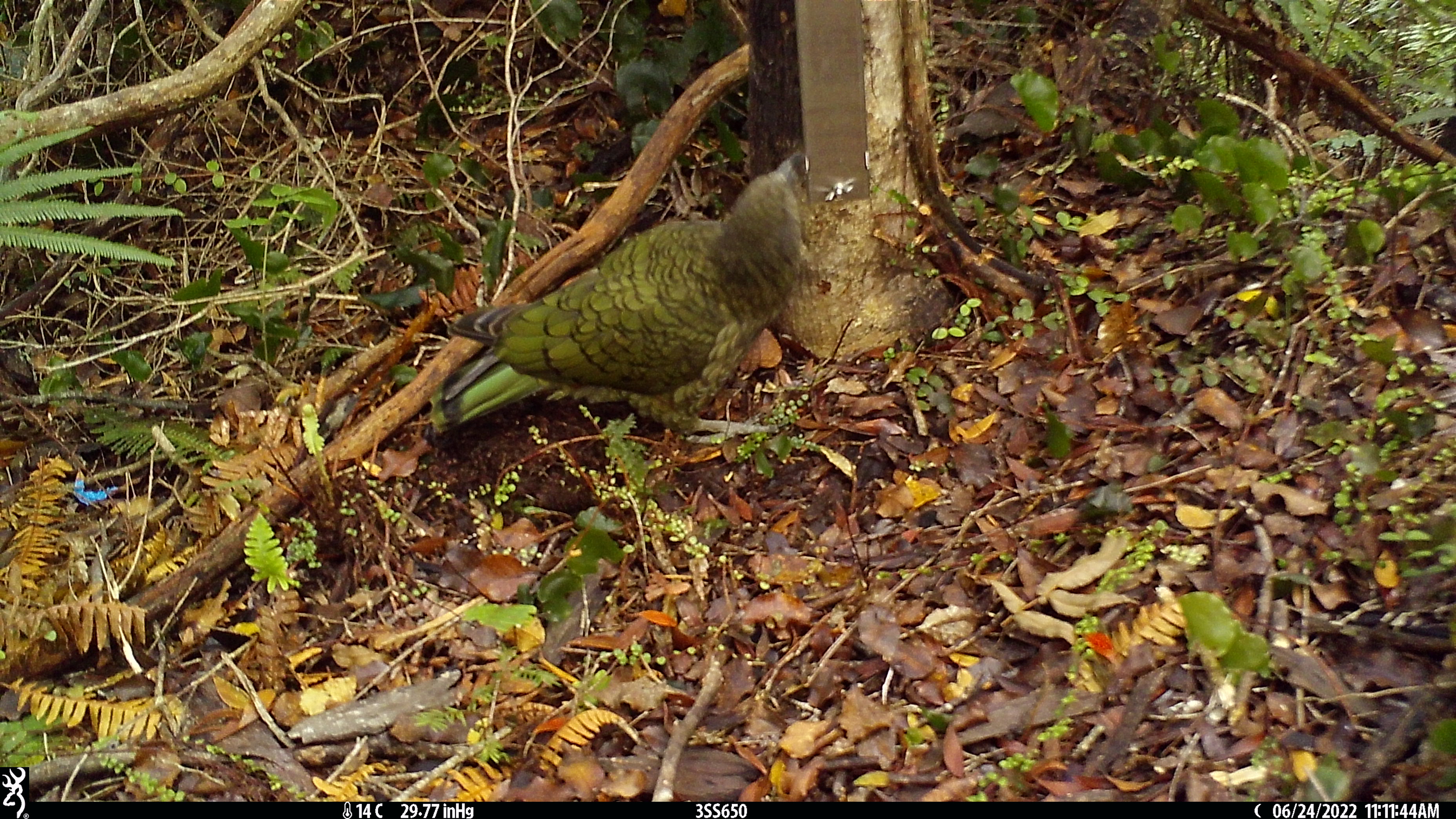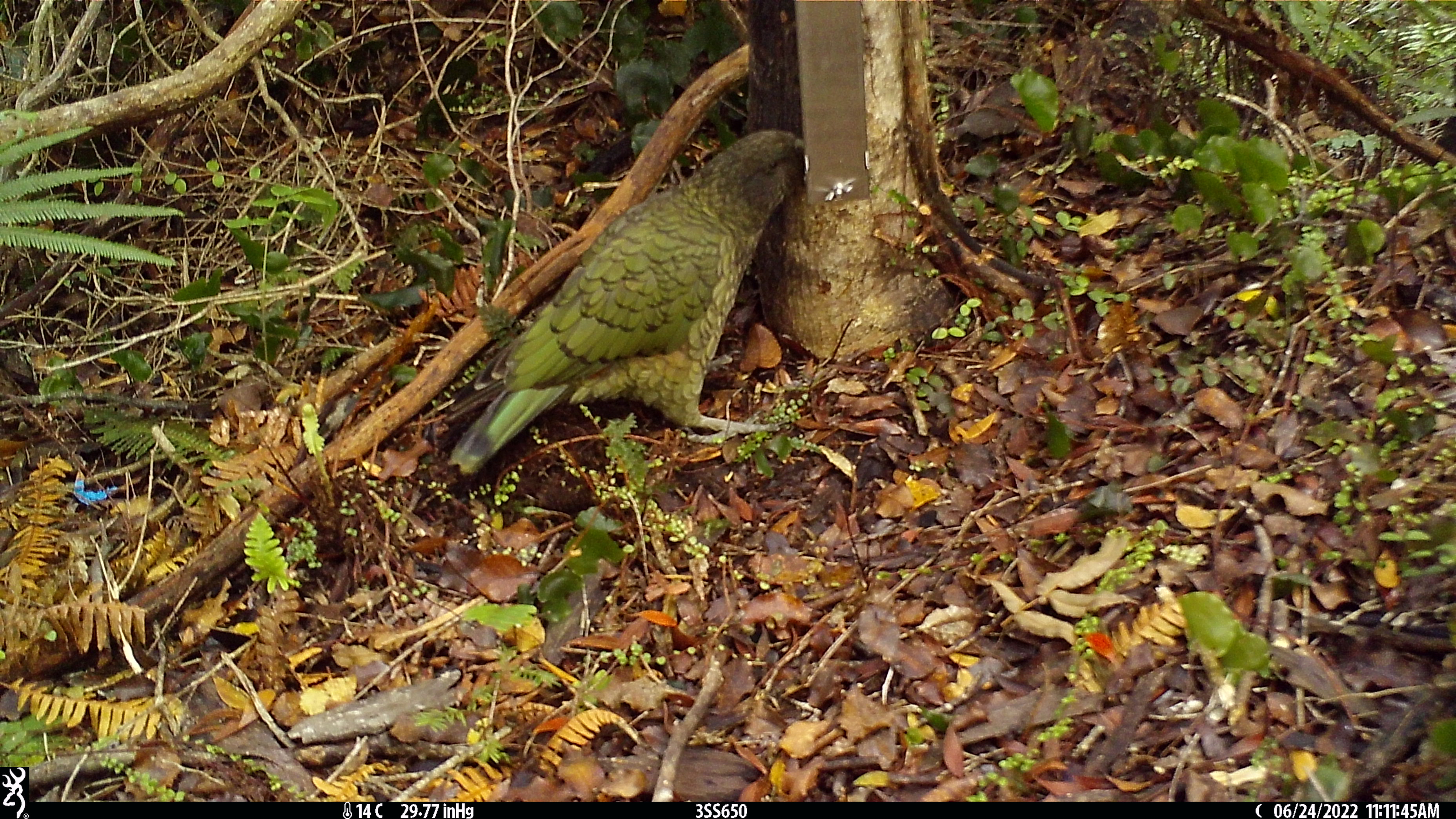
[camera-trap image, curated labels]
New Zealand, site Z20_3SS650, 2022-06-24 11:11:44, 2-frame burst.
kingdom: Animalia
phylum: Chordata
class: Aves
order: Psittaciformes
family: Strigopidae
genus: Nestor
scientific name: Nestor notabilis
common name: kea